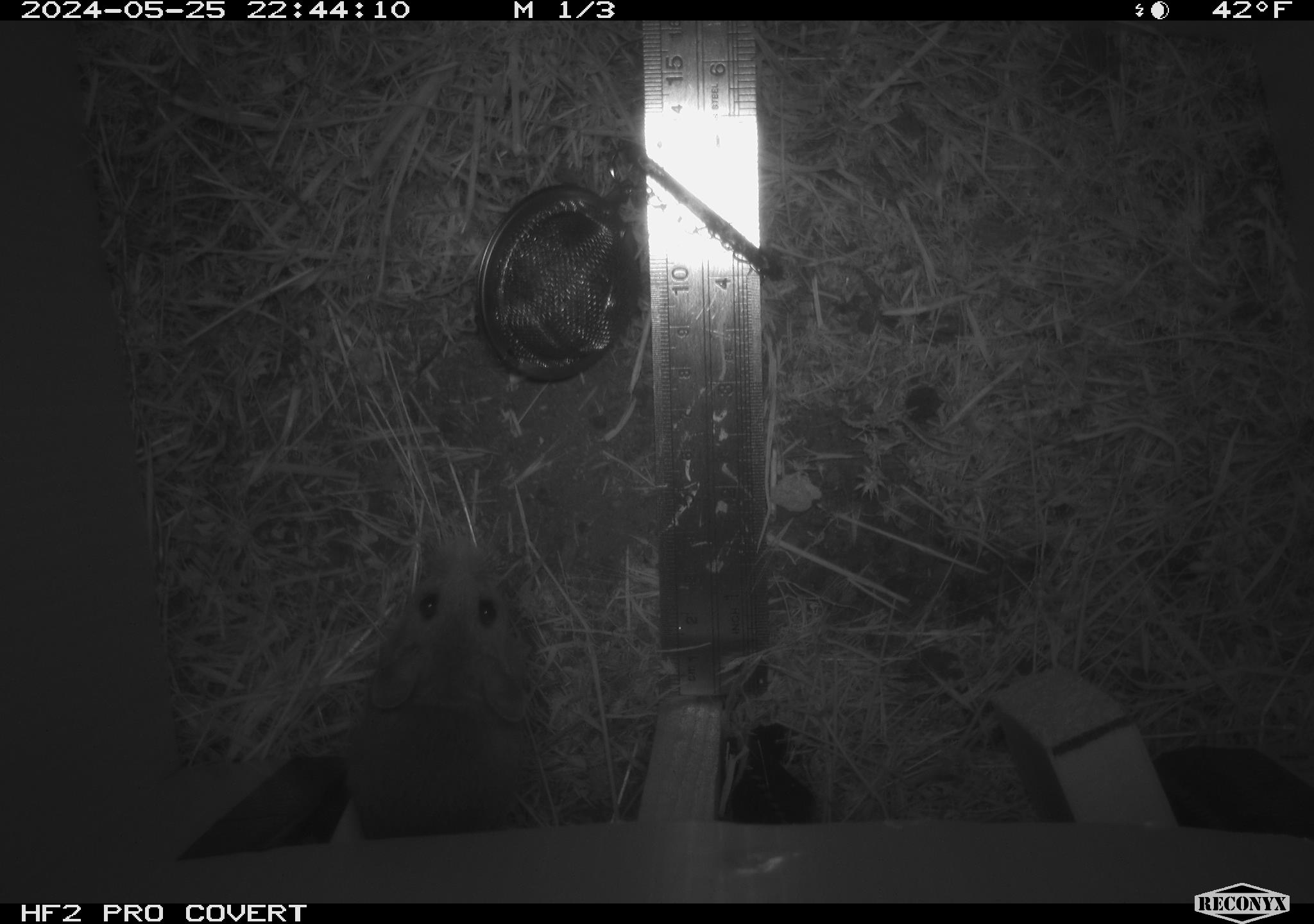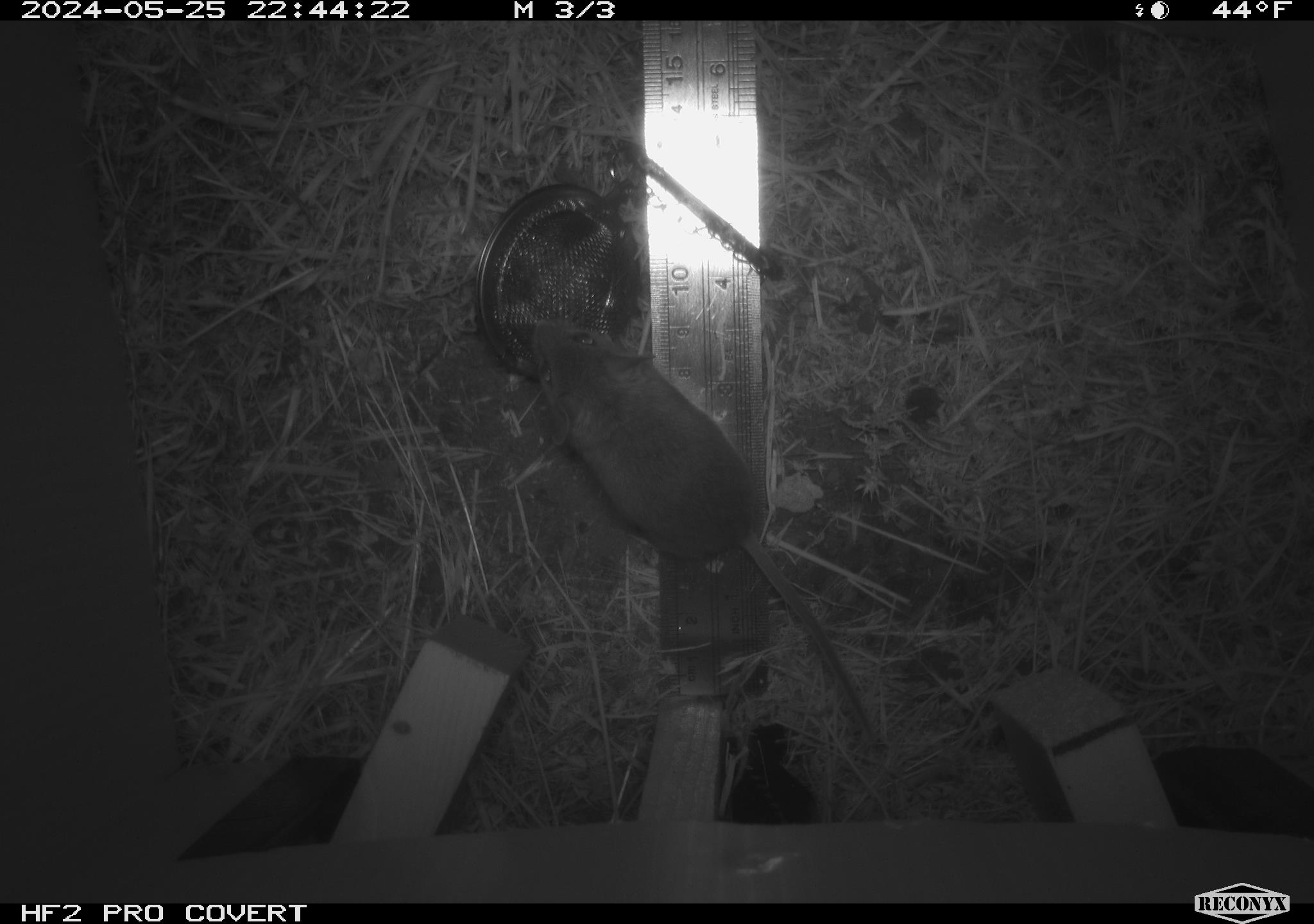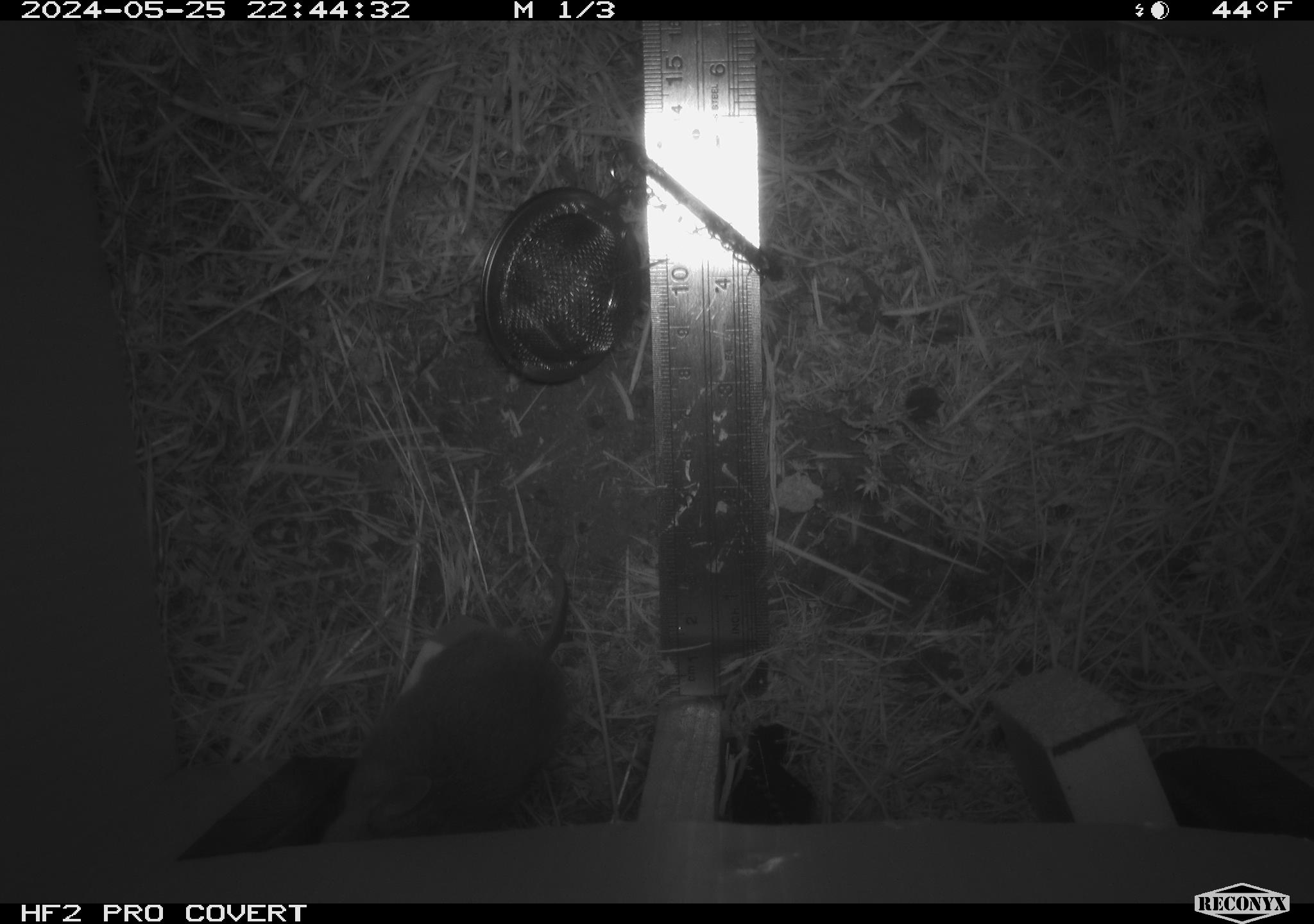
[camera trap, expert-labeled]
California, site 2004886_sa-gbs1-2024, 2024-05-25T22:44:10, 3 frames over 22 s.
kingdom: Animalia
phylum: Chordata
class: Mammalia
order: Rodentia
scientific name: Rodentia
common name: mouse species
Mouse species (Rodentia).